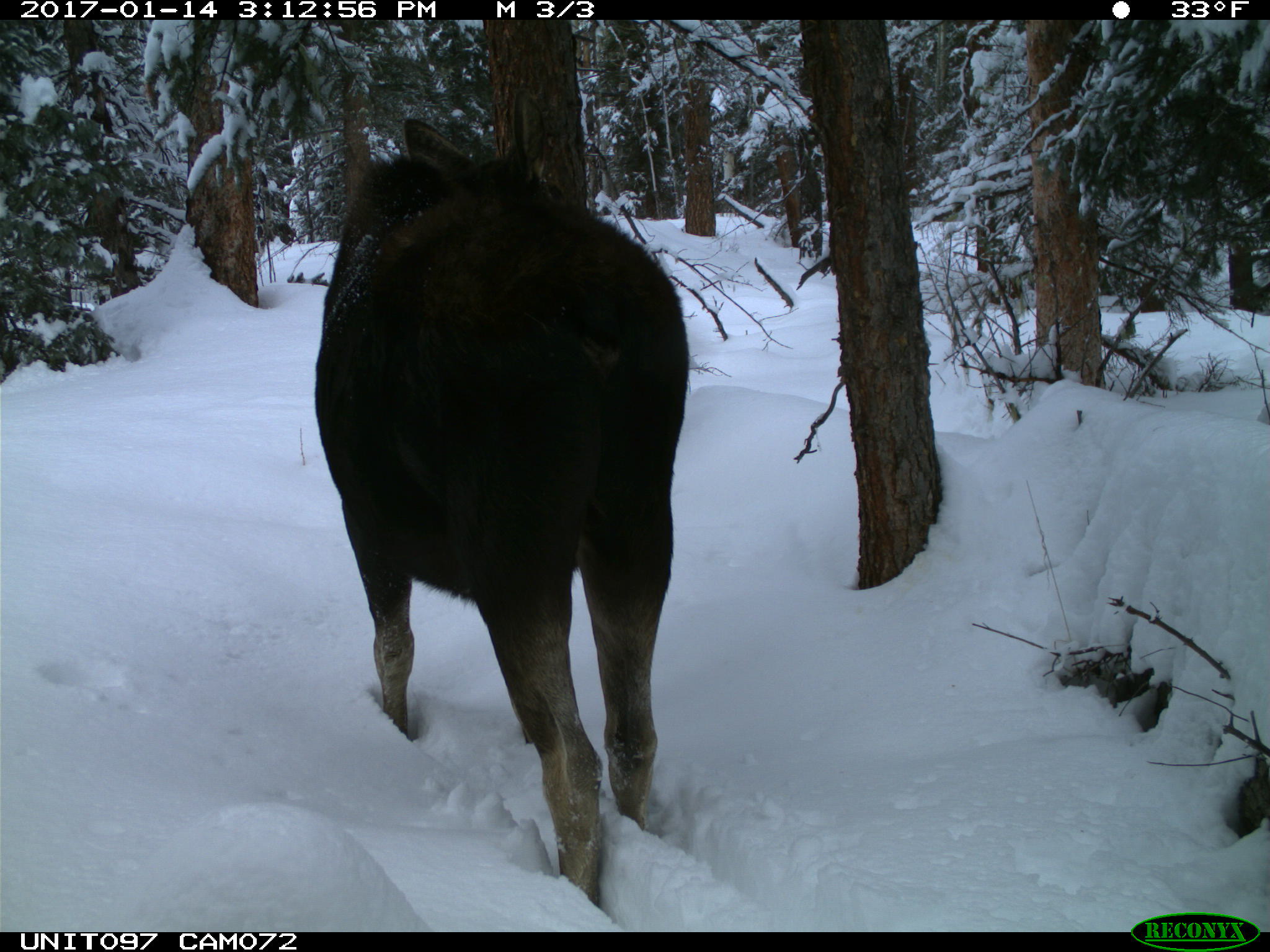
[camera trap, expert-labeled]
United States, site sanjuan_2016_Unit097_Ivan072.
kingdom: Animalia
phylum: Chordata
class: Mammalia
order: Artiodactyla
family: Cervidae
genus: Alces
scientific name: Alces alces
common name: moose